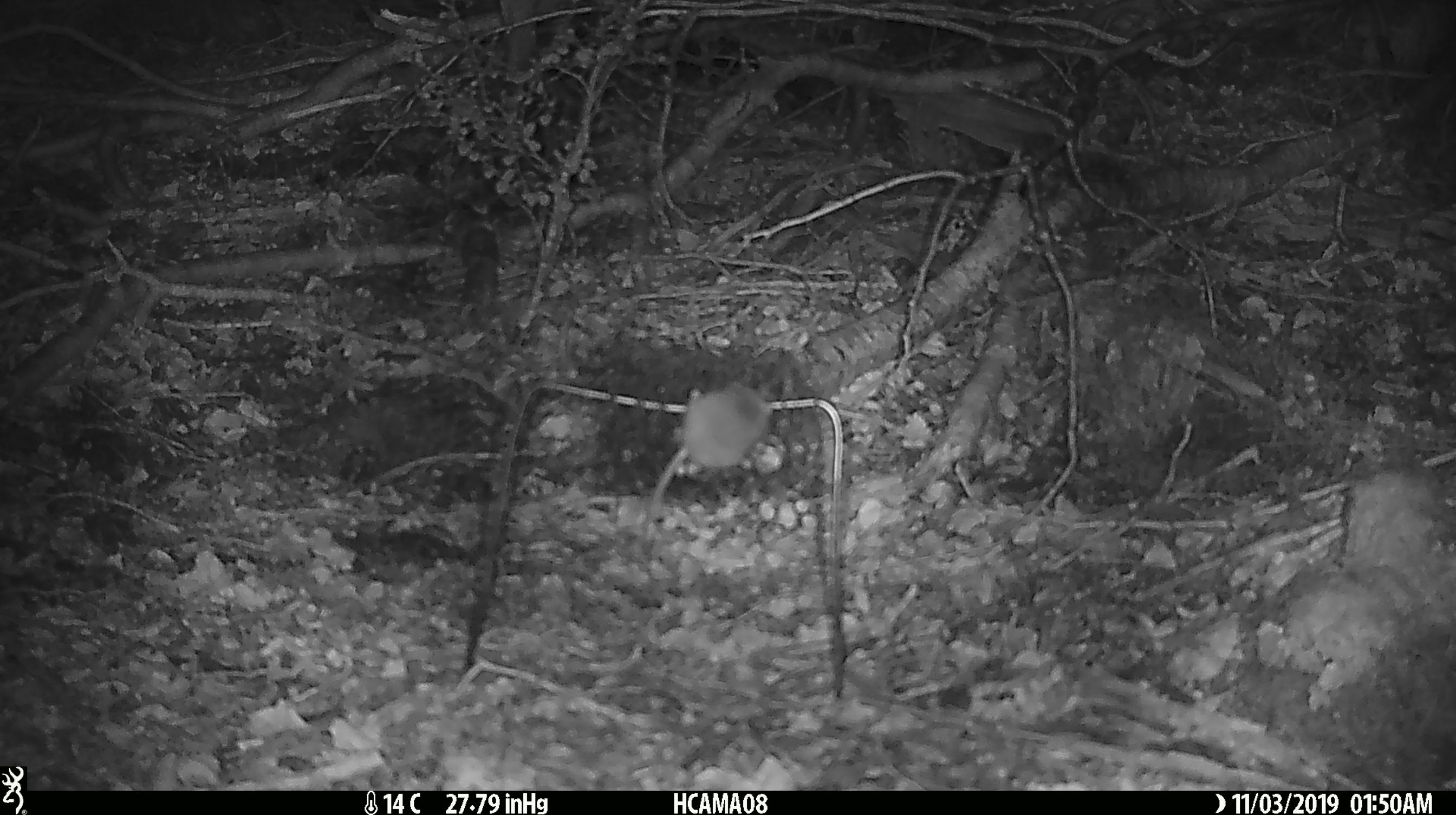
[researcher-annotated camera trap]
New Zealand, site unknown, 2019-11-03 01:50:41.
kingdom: Animalia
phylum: Chordata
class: Mammalia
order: Rodentia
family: Muridae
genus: Mus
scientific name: Mus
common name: mouse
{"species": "mouse (Mus)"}